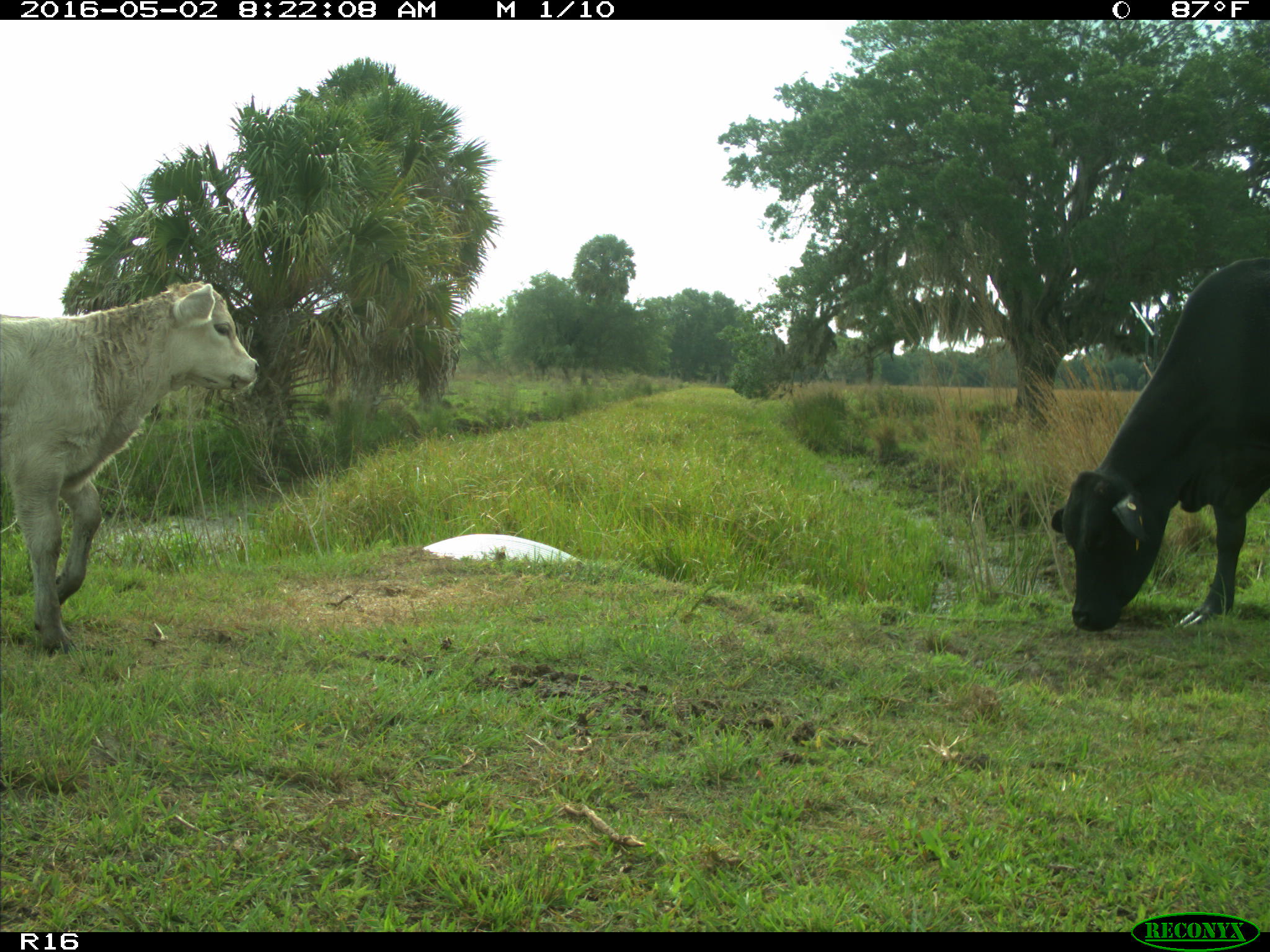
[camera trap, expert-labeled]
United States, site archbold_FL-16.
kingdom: Animalia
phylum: Chordata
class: Mammalia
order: Artiodactyla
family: Bovidae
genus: Bos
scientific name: Bos taurus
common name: domestic cow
Bos taurus (domestic cow).